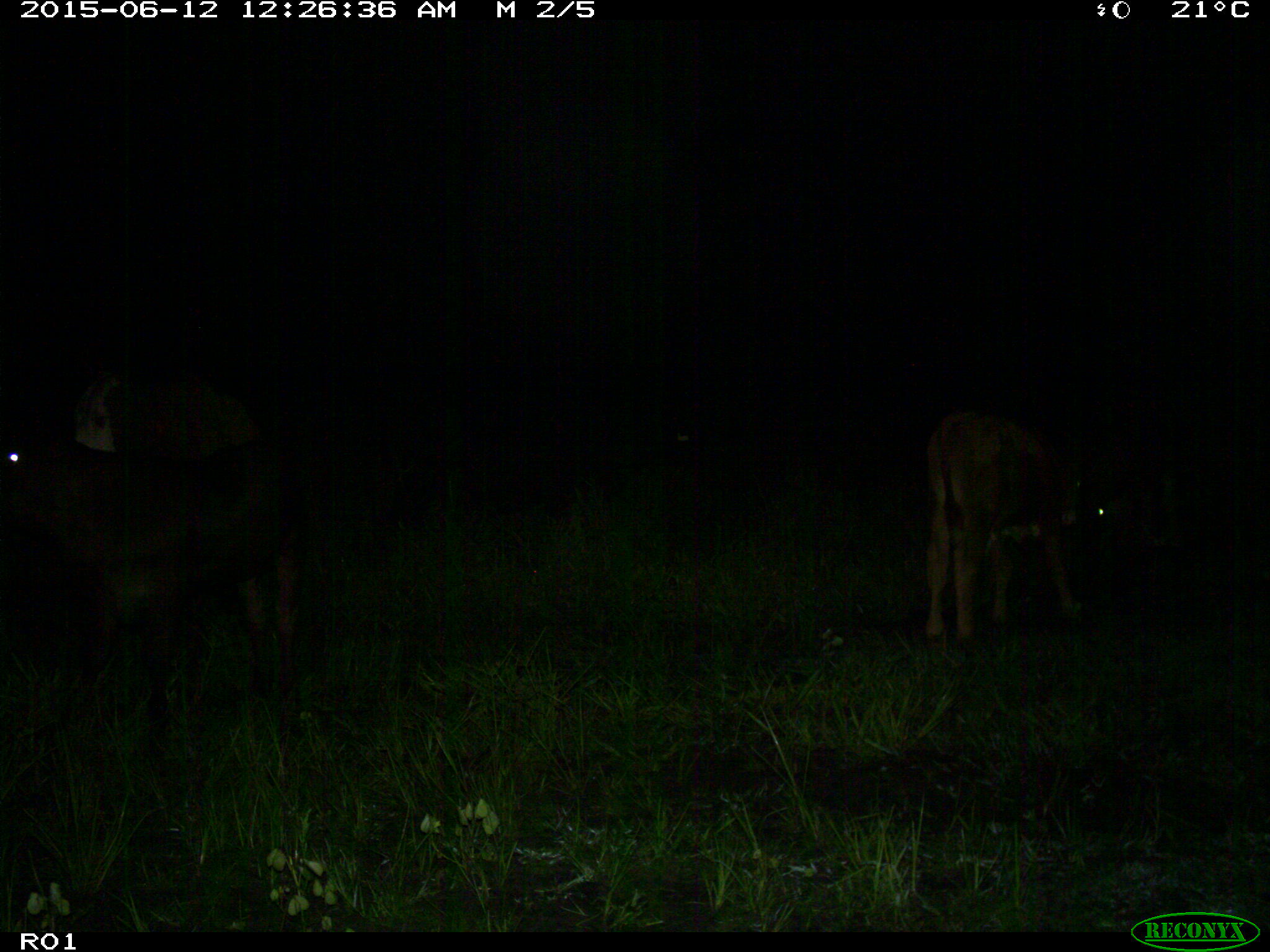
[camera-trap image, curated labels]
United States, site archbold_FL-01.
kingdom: Animalia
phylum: Chordata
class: Mammalia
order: Artiodactyla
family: Bovidae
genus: Bos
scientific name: Bos taurus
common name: domestic cow